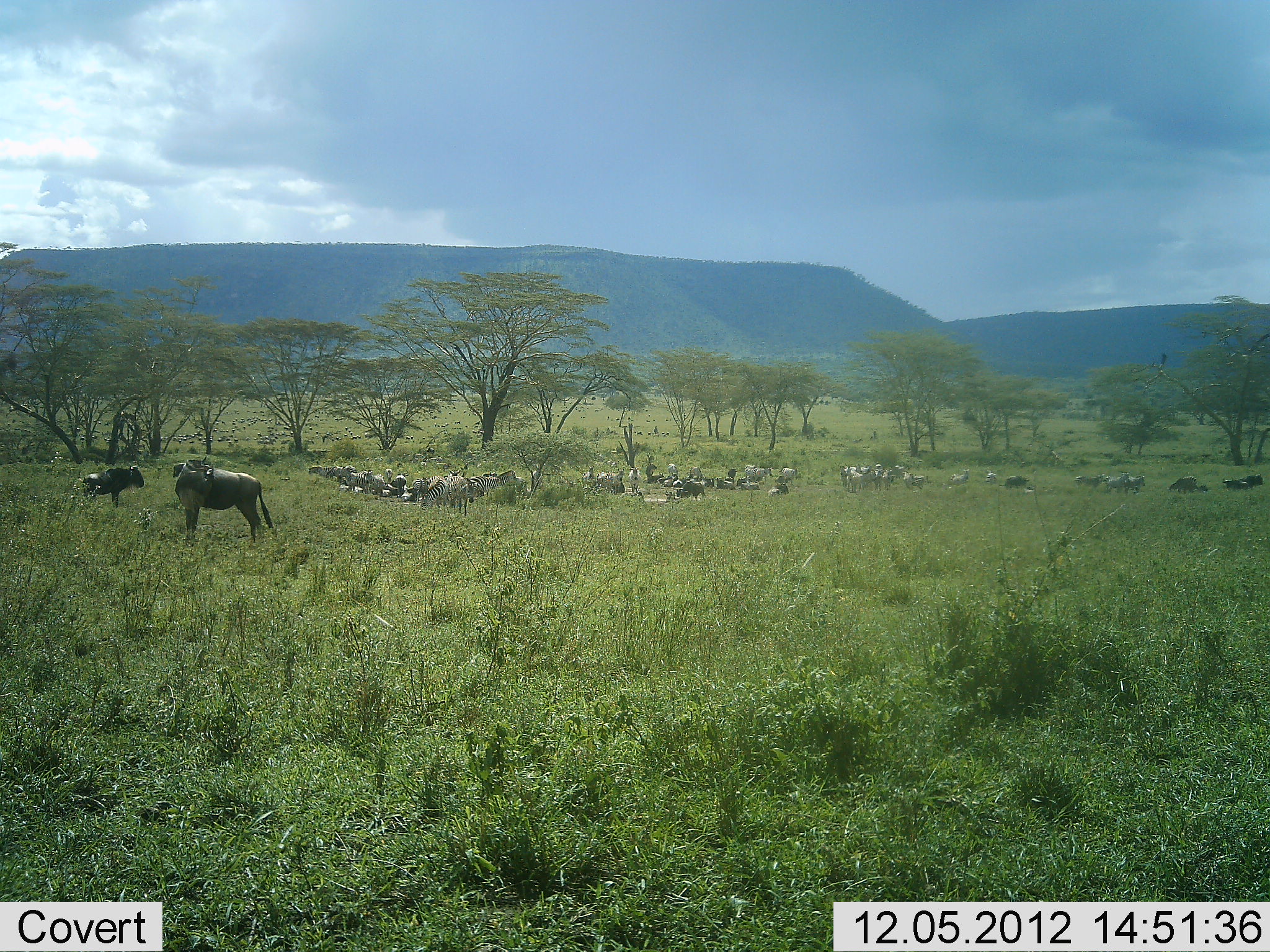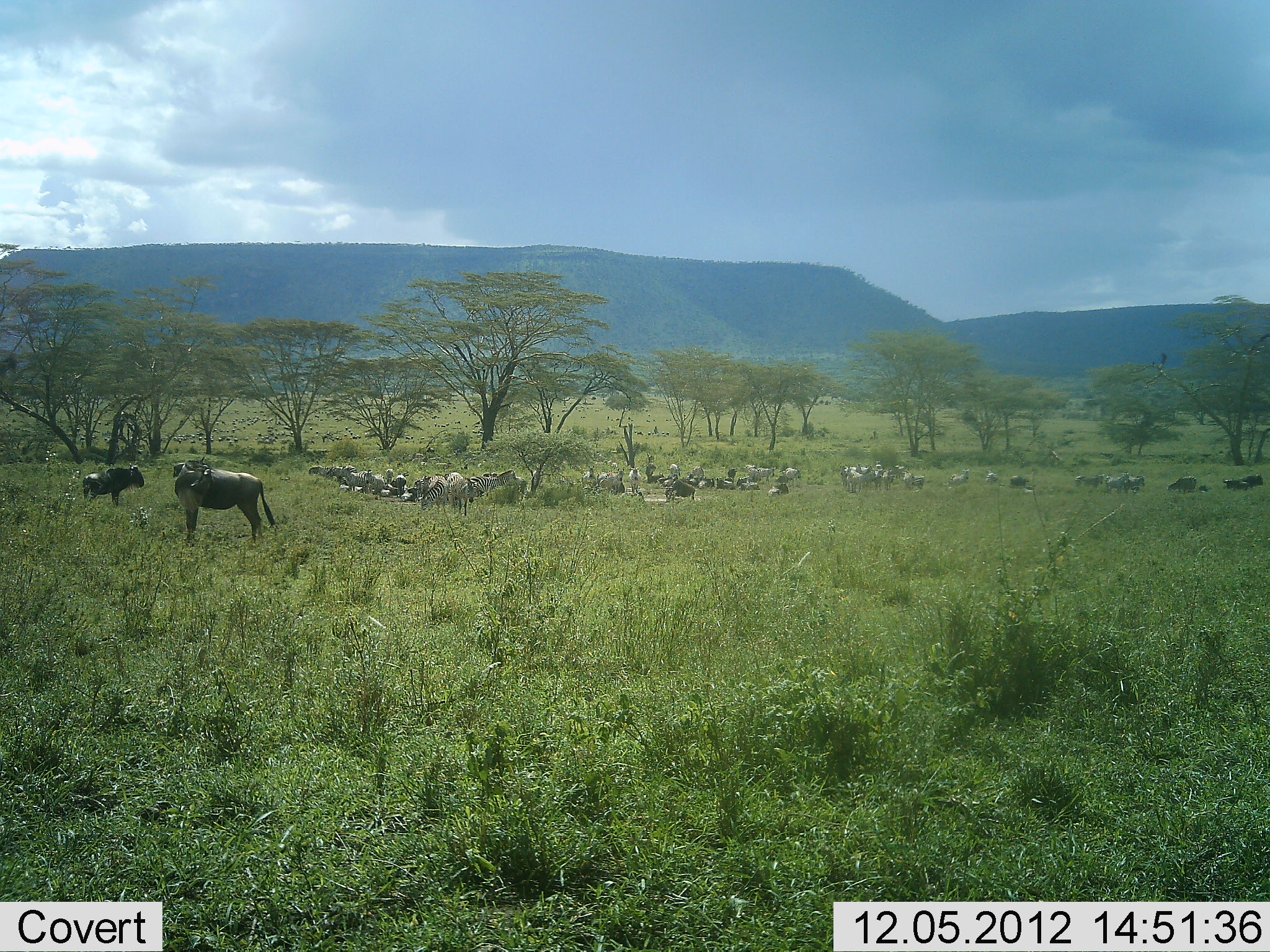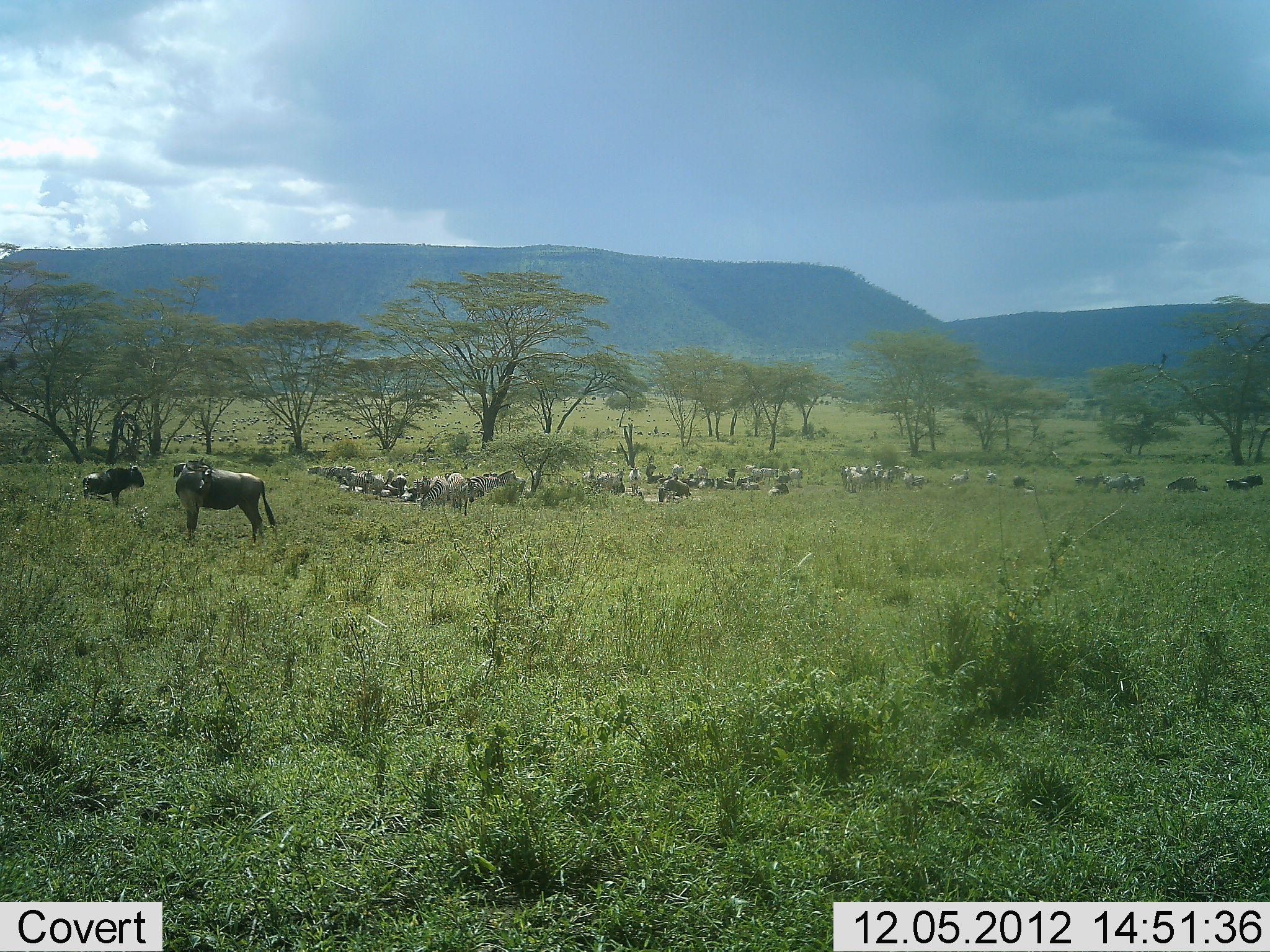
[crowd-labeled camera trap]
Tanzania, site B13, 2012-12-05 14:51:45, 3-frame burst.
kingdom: Animalia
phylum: Chordata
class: Mammalia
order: Artiodactyla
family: Bovidae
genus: Connochaetes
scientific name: Connochaetes taurinus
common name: blue wildebeest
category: wildebeest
Wildebeest (blue wildebeest) (Connochaetes taurinus), count 11-50. Behavior (volunteer vote fractions): standing 92%, resting 31%, moving 23%, interacting 0%. Young present (vote fraction): 0%. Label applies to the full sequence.